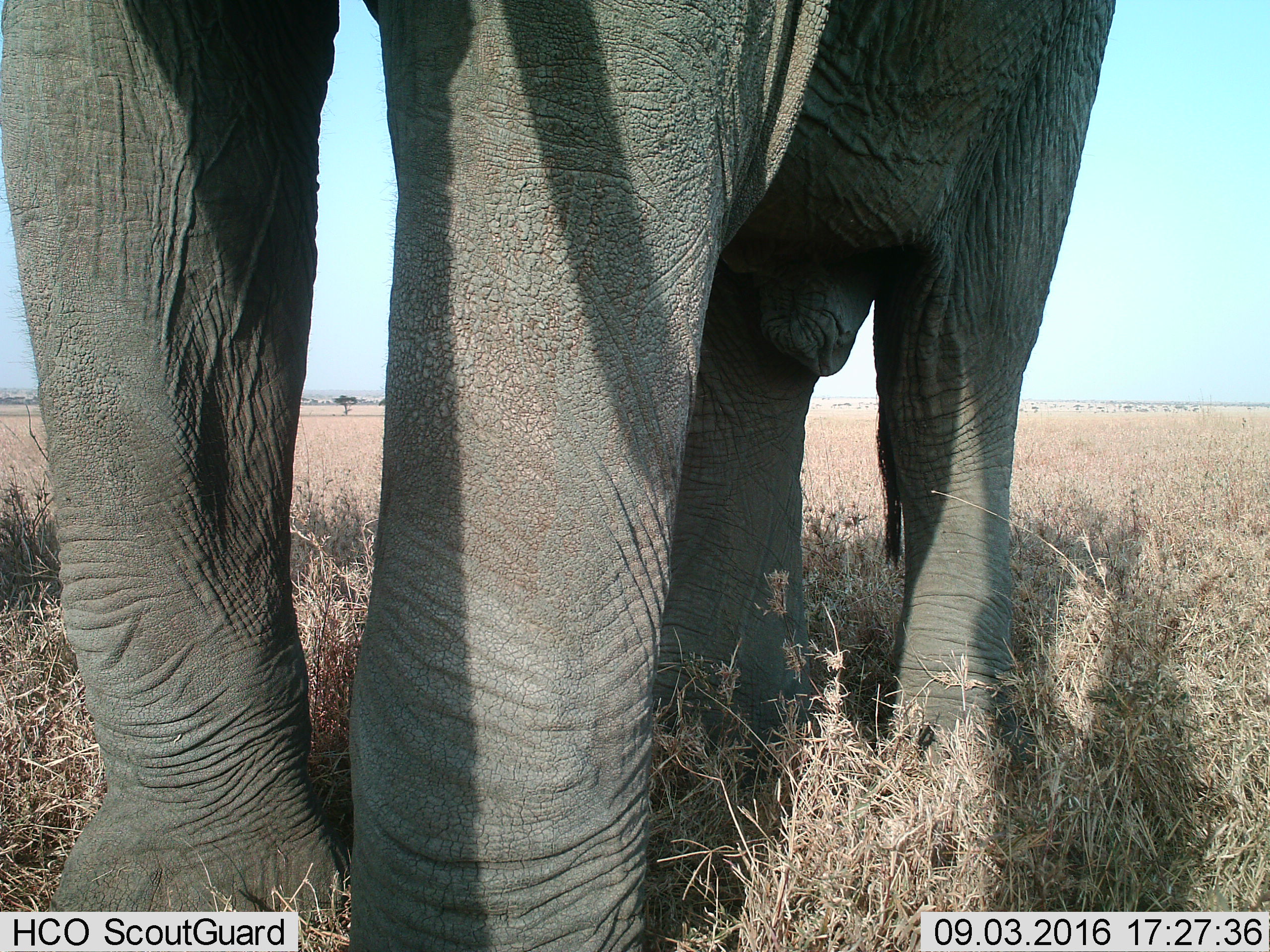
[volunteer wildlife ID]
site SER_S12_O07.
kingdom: Animalia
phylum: Chordata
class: Mammalia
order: Proboscidea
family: Elephantidae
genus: Loxodonta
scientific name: Loxodonta africana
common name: african bush elephant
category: elephant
Elephant (african bush elephant) (Loxodonta africana), count 1. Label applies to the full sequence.